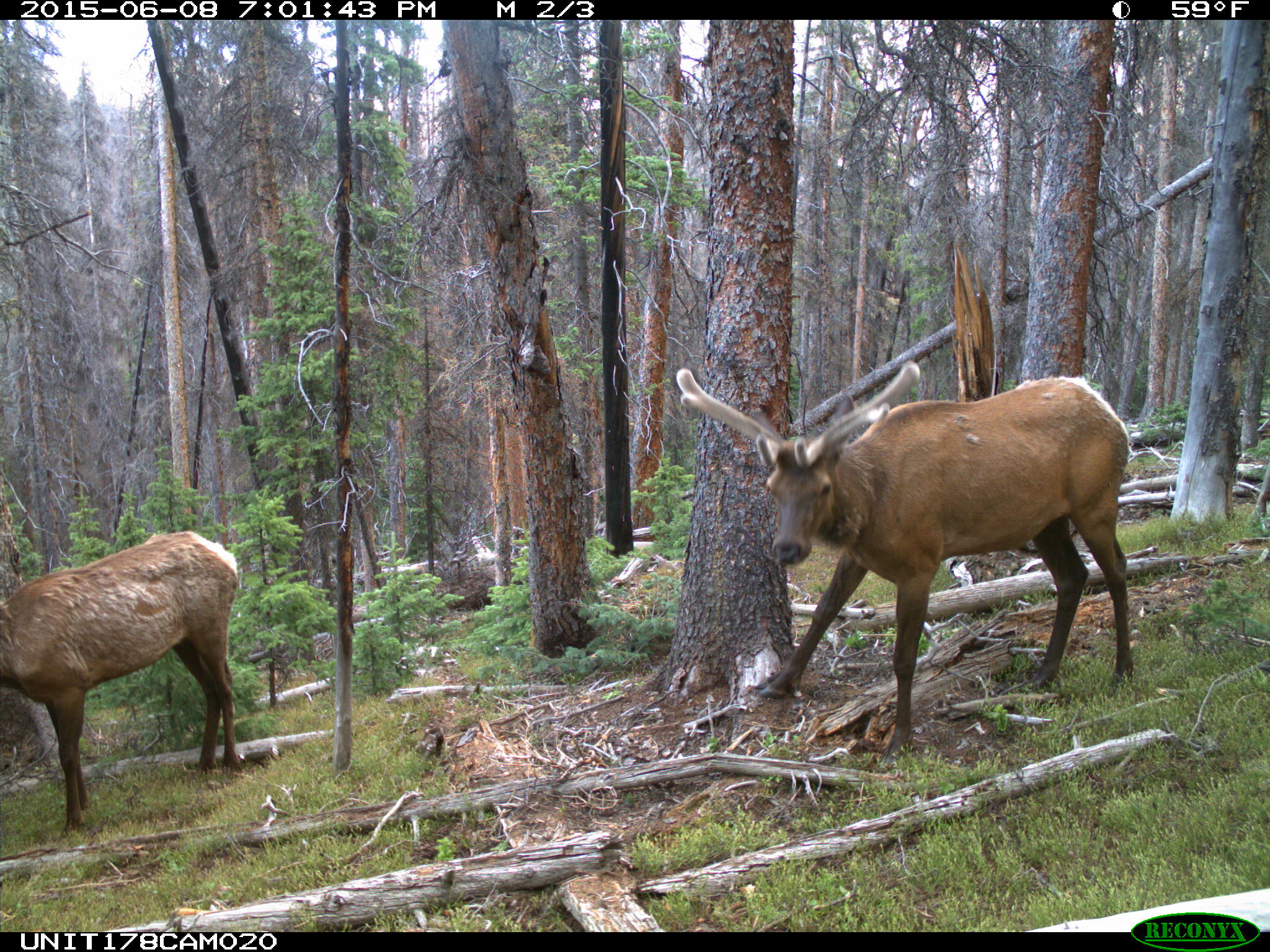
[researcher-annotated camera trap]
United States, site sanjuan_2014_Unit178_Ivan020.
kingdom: Animalia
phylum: Chordata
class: Mammalia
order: Artiodactyla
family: Cervidae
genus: Cervus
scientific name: Cervus elaphus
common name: red deer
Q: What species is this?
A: Cervus elaphus (red deer).